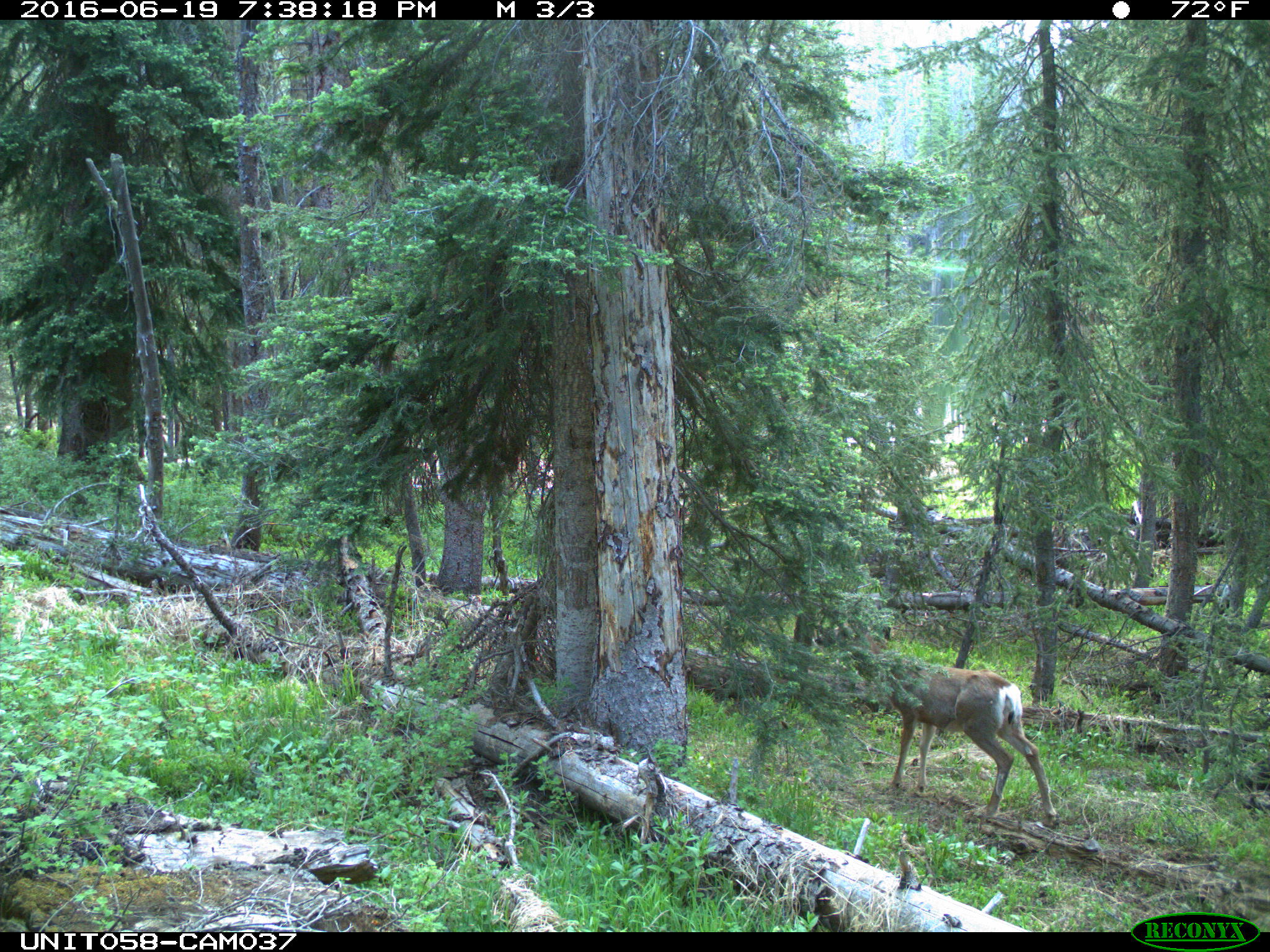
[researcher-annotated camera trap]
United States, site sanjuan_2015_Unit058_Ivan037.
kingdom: Animalia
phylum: Chordata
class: Mammalia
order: Artiodactyla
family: Cervidae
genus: Odocoileus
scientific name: Odocoileus hemionus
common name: mule deer